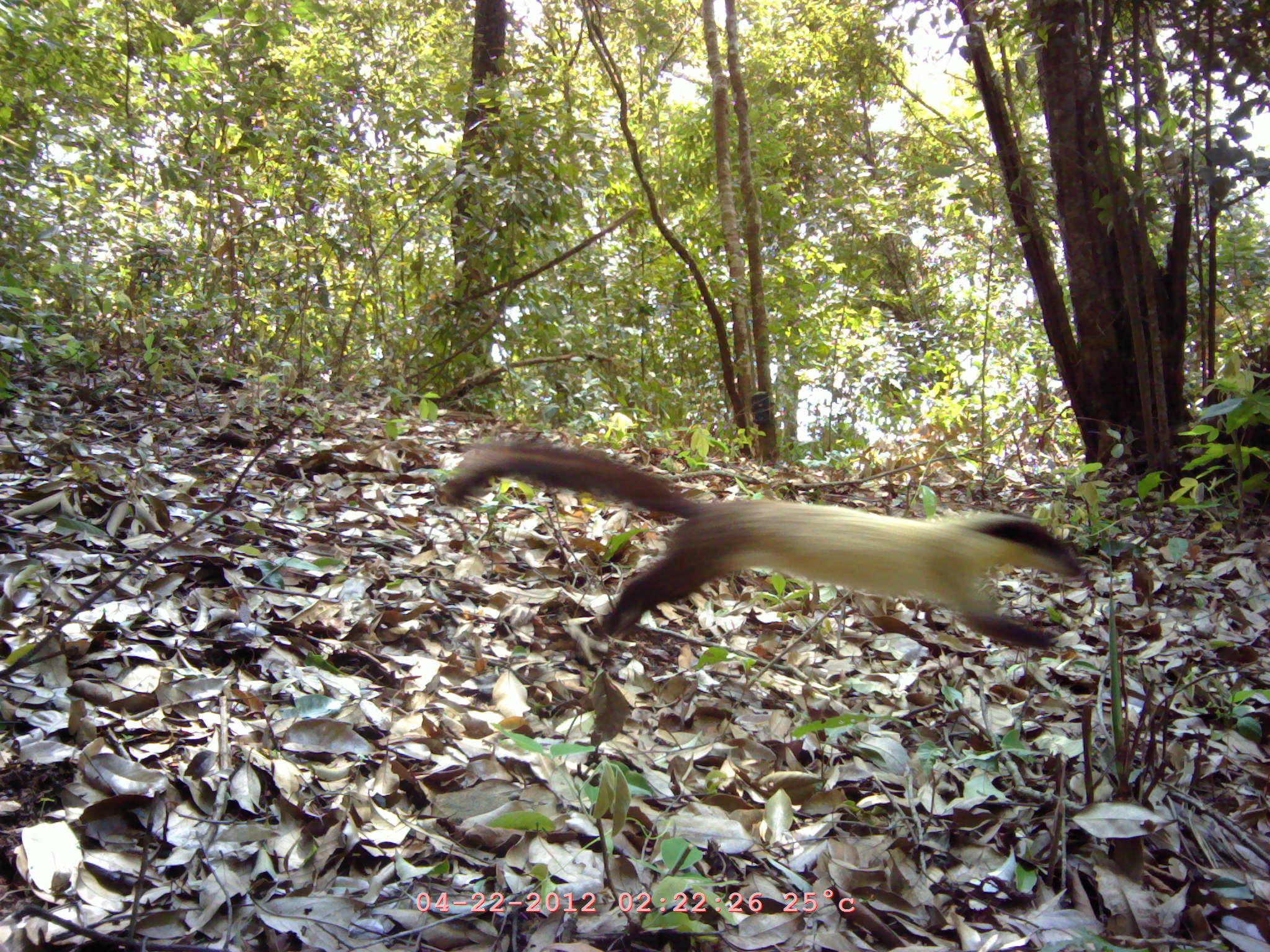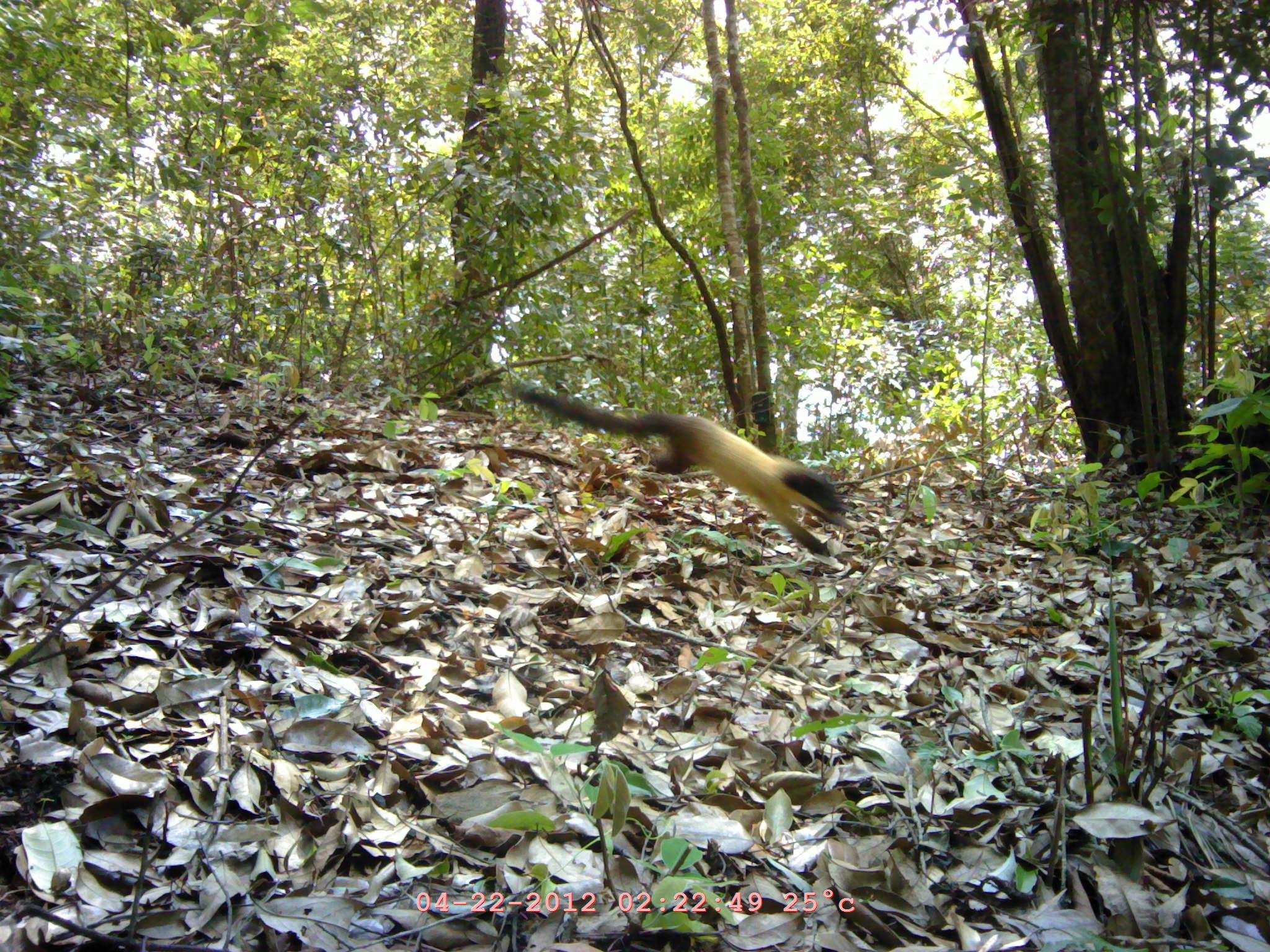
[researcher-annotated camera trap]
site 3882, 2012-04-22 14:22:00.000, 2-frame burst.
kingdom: Animalia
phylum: Chordata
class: Mammalia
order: Carnivora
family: Mustelidae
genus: Martes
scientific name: Martes flavigula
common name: yellow-throated marten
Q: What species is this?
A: Martes flavigula (yellow-throated marten).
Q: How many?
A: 1.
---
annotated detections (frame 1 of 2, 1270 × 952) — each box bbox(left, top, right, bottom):
martes flavigula: bbox(440, 436, 1088, 648)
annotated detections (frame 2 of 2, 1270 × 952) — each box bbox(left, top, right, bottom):
martes flavigula: bbox(511, 383, 856, 559)